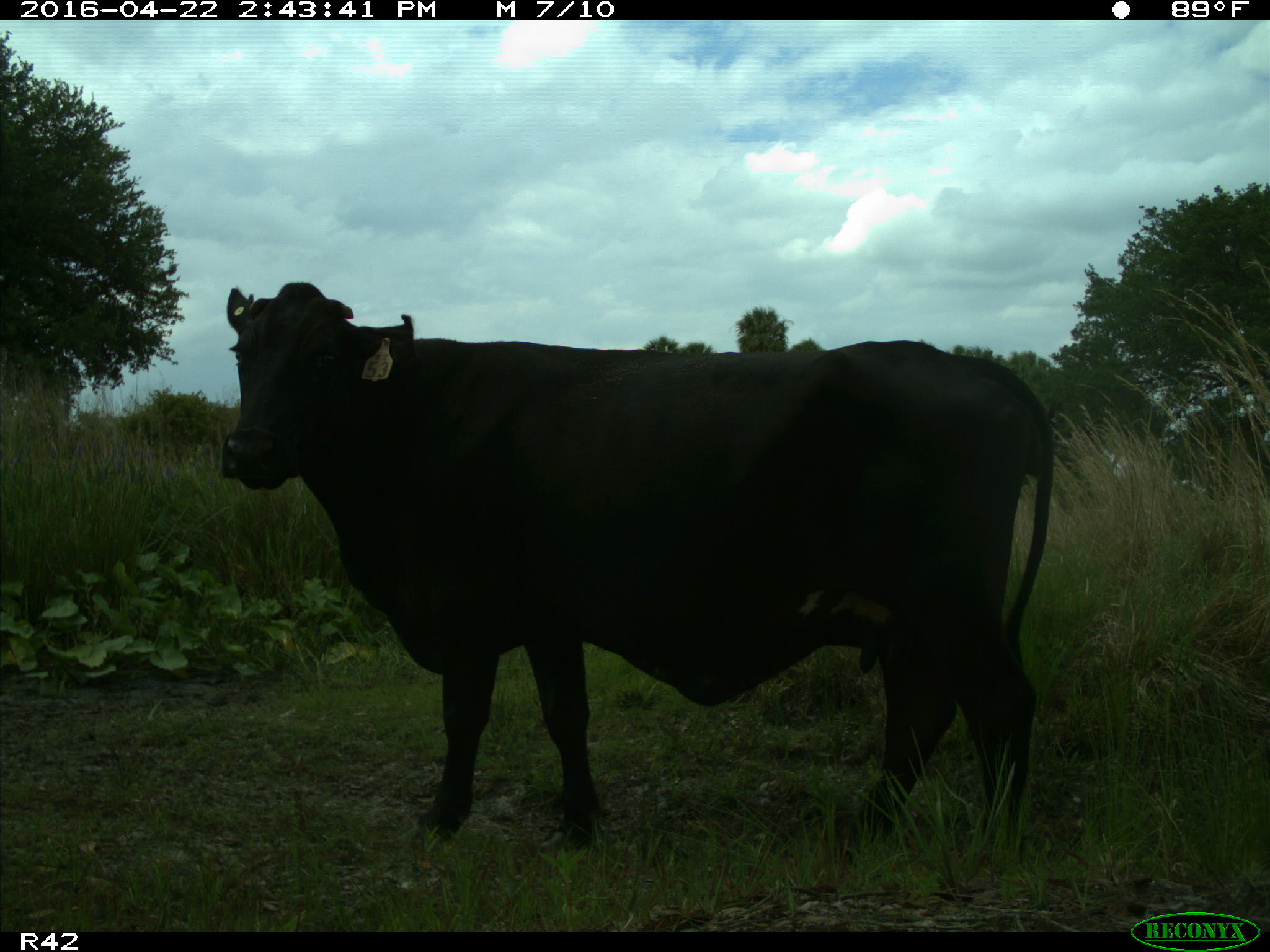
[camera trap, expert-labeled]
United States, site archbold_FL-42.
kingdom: Animalia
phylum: Chordata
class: Mammalia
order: Artiodactyla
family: Bovidae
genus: Bos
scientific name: Bos taurus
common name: domestic cow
Bos taurus (domestic cow).